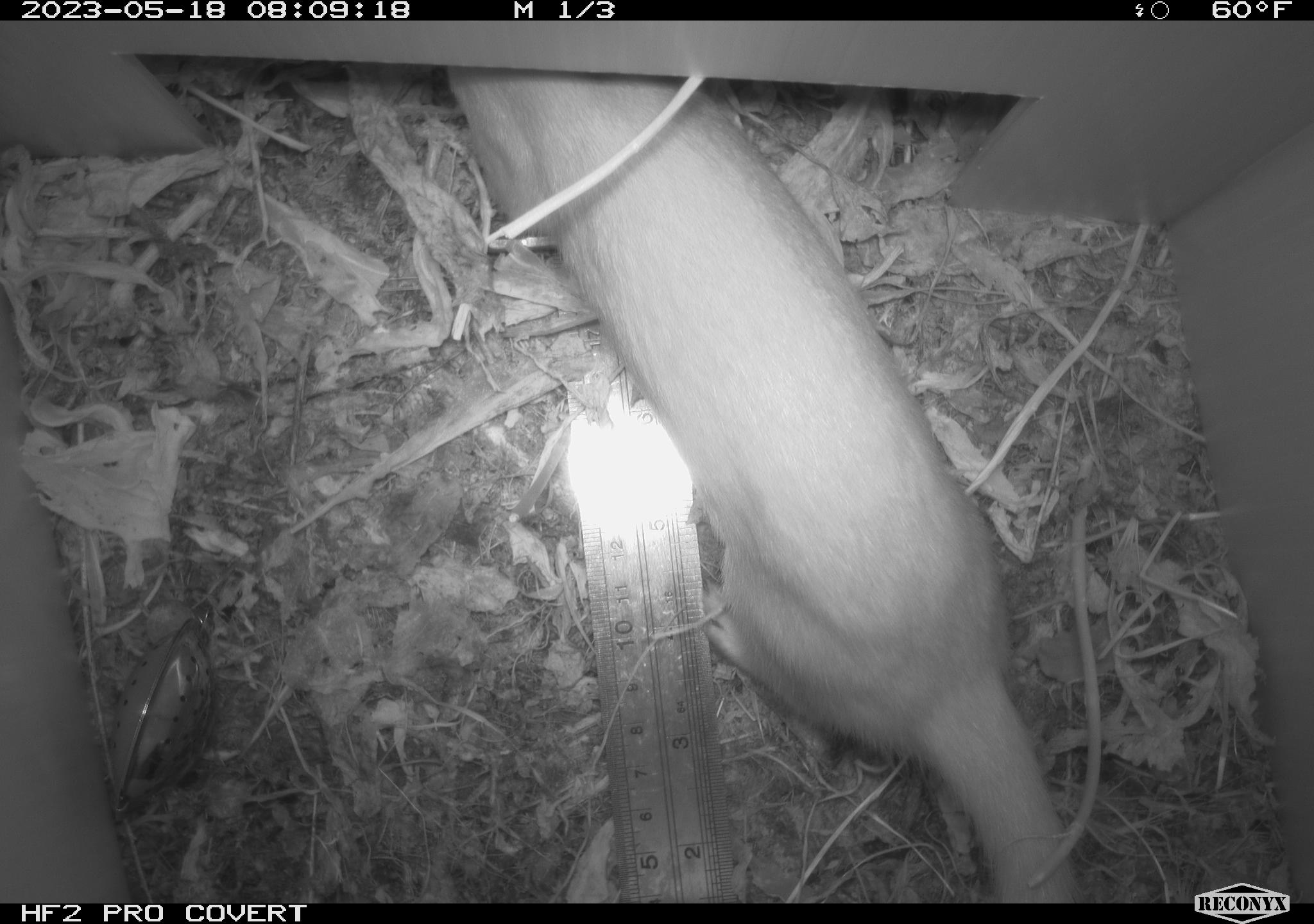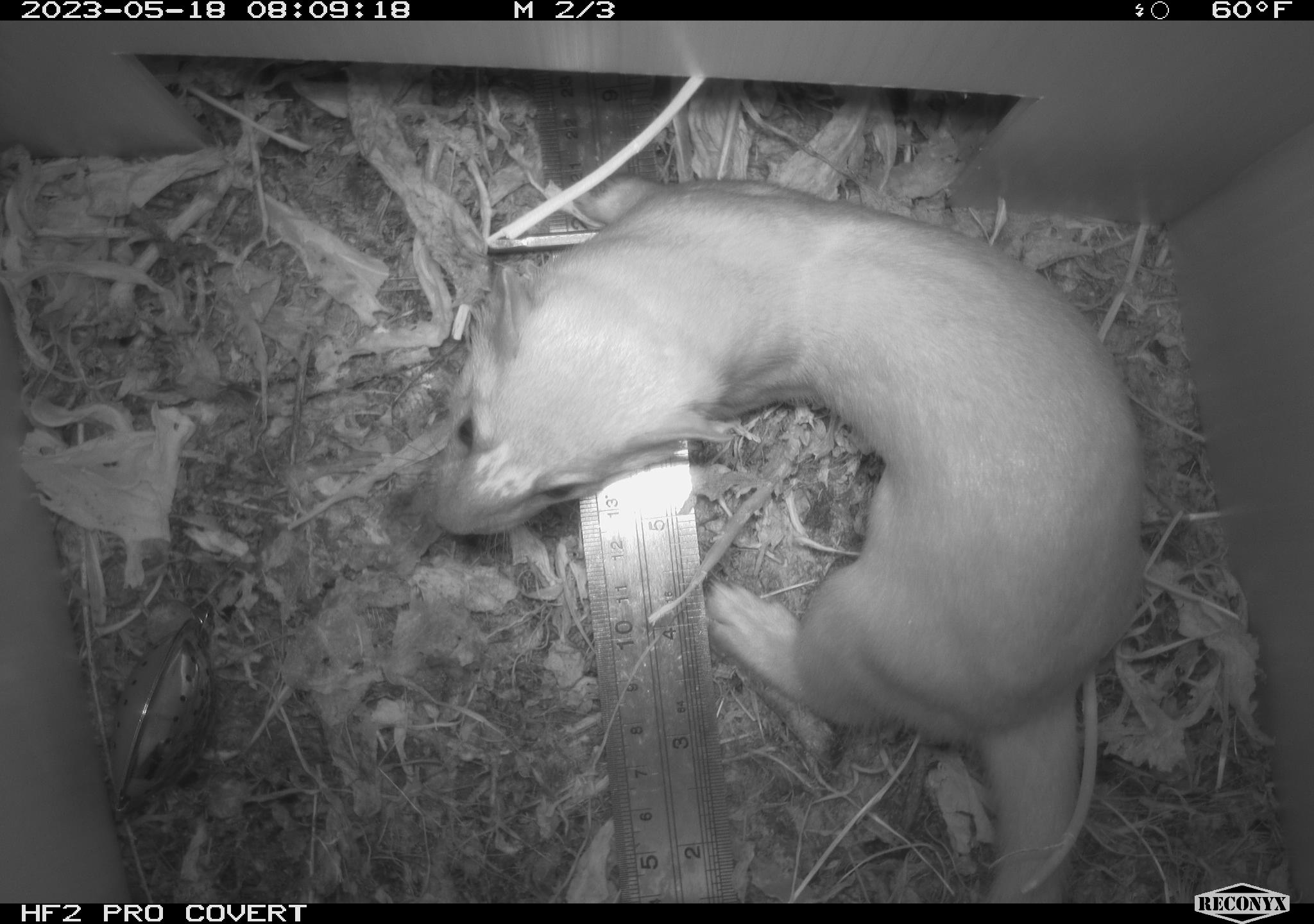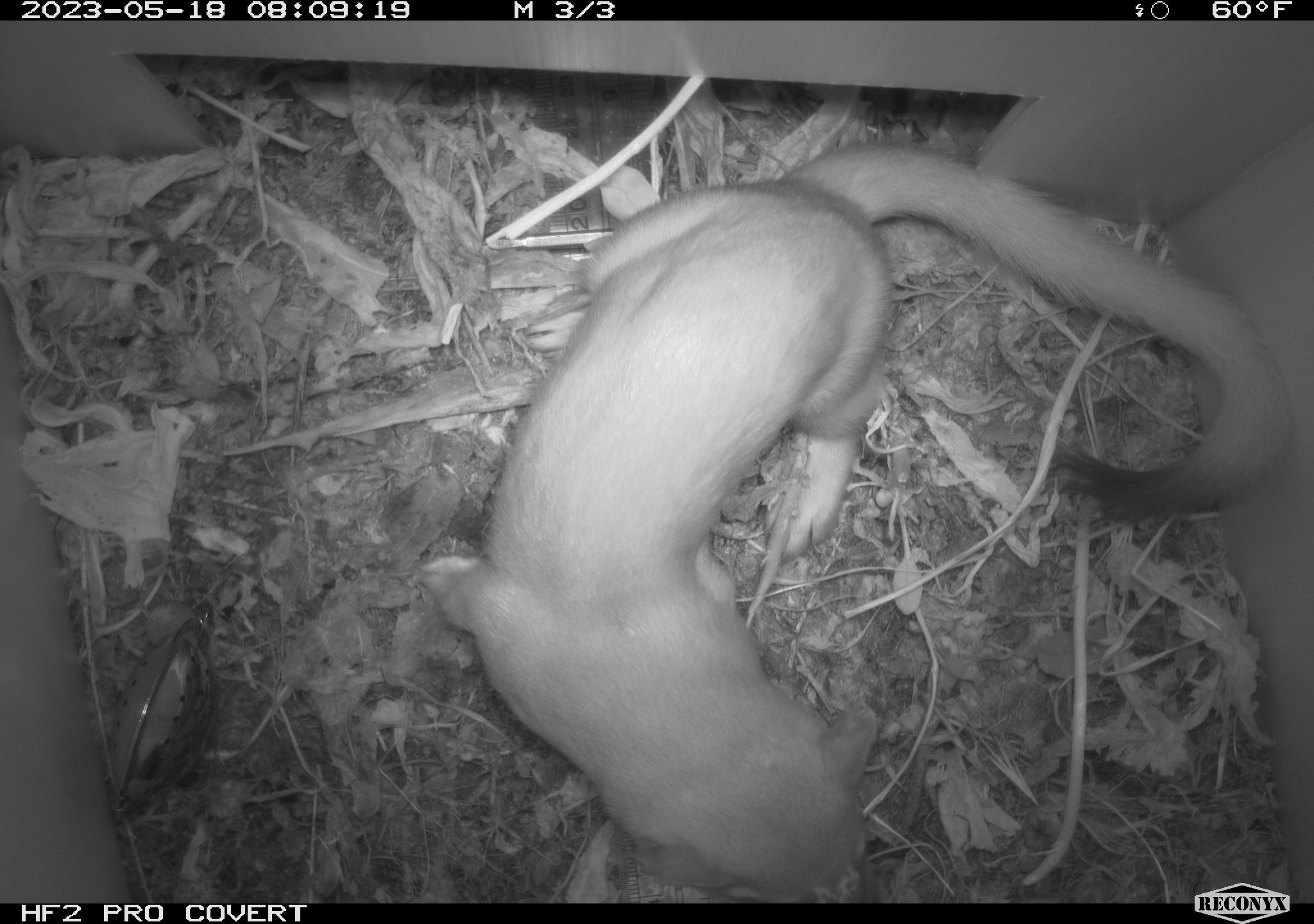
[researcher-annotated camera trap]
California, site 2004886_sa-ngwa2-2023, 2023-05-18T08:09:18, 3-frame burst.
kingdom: Animalia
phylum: Chordata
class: Mammalia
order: Carnivora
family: Mustelidae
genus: Neogale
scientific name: Neogale frenata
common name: long-tailed weasel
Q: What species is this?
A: Long-tailed weasel (Neogale frenata).